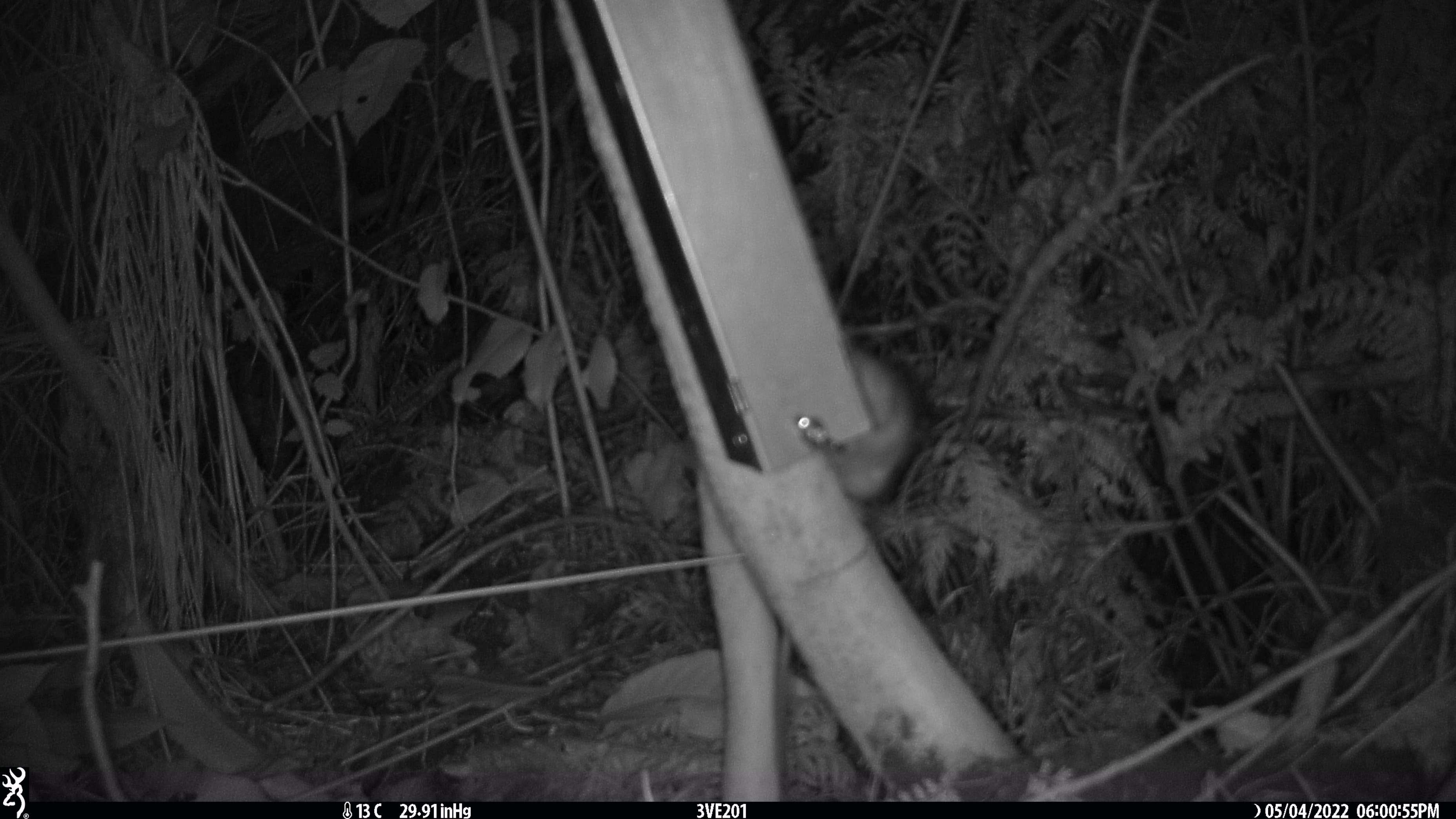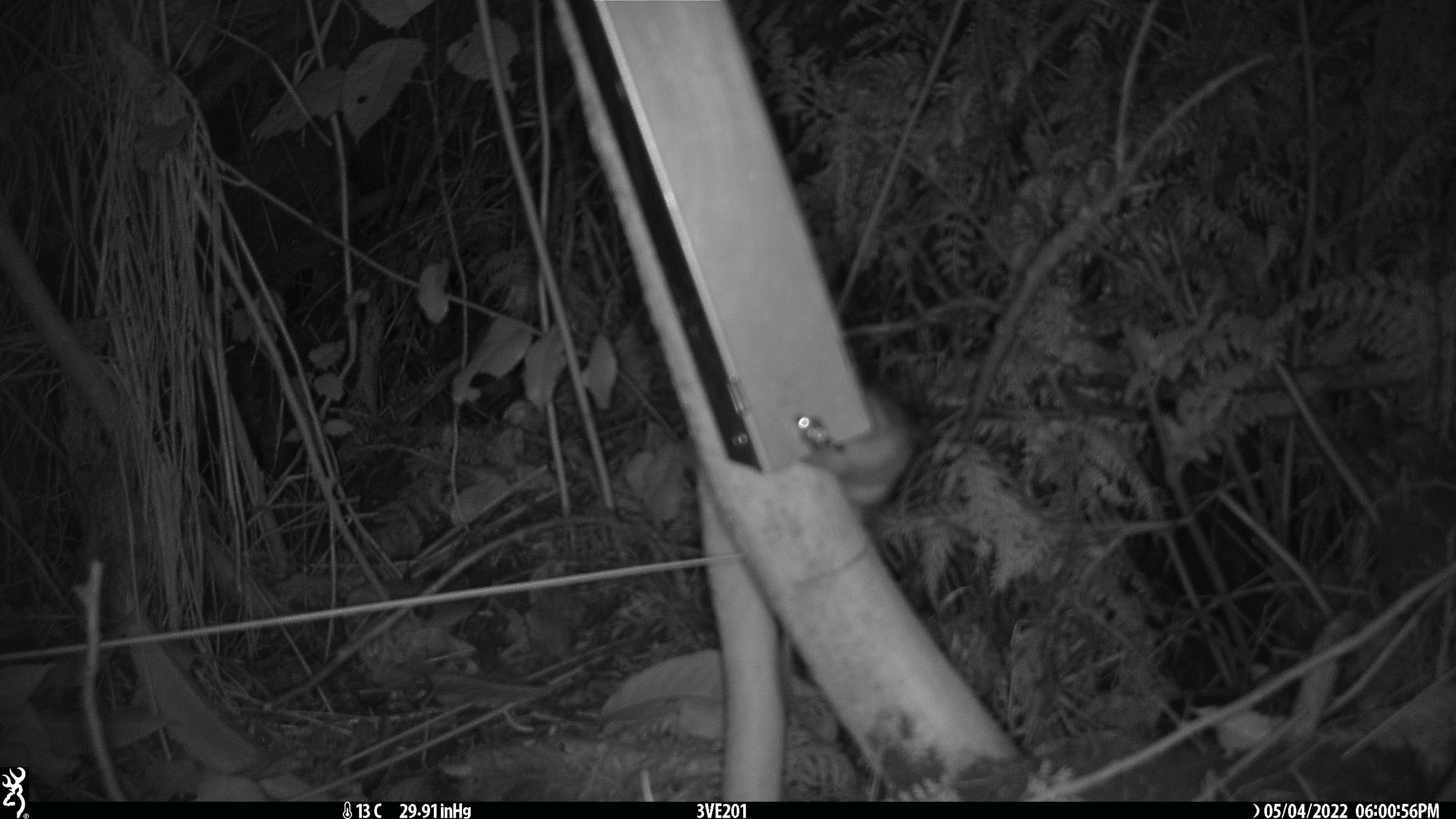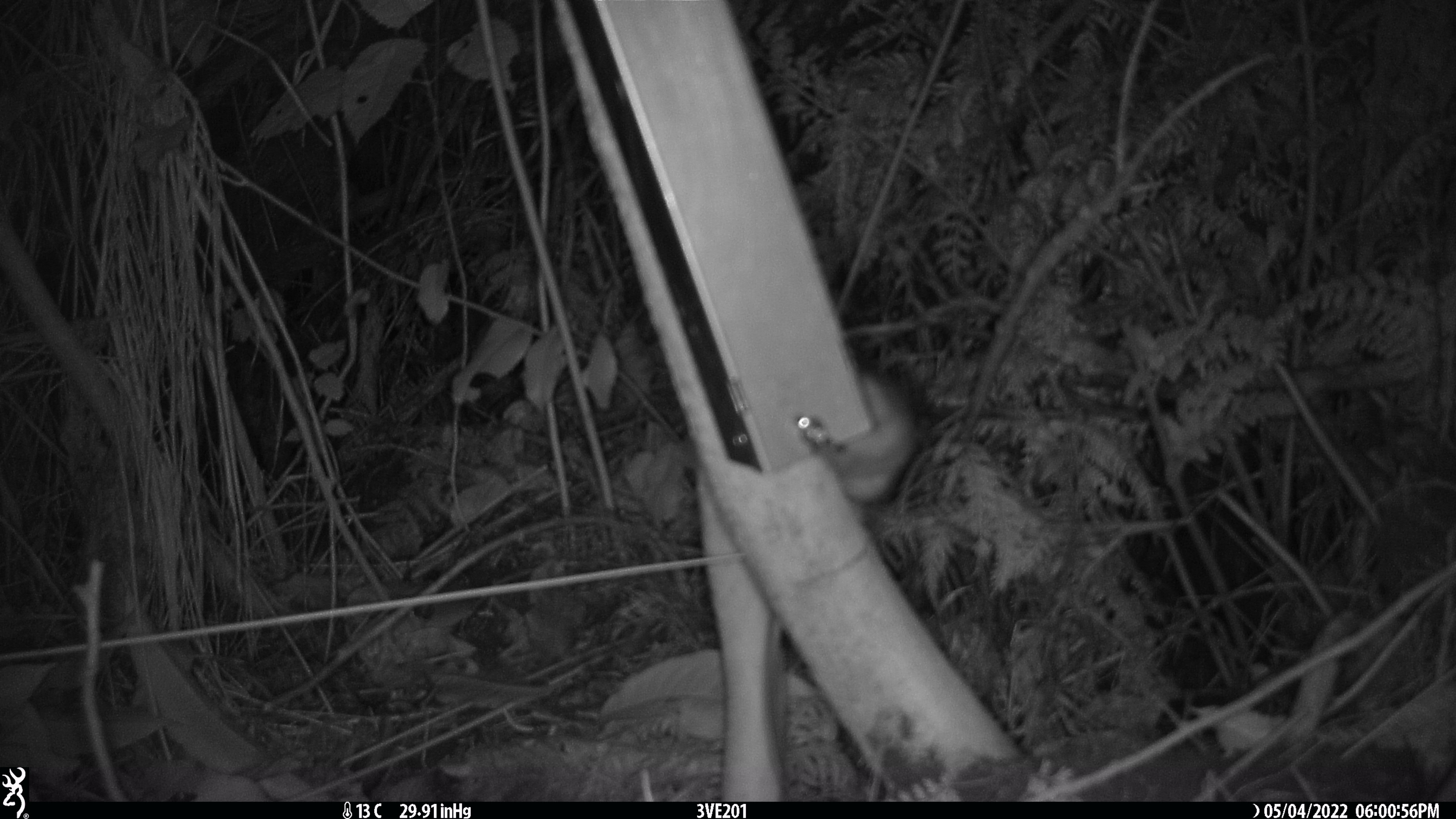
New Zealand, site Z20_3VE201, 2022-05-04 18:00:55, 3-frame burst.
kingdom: Animalia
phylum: Chordata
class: Mammalia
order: Rodentia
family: Muridae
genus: Rattus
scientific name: Rattus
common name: rat